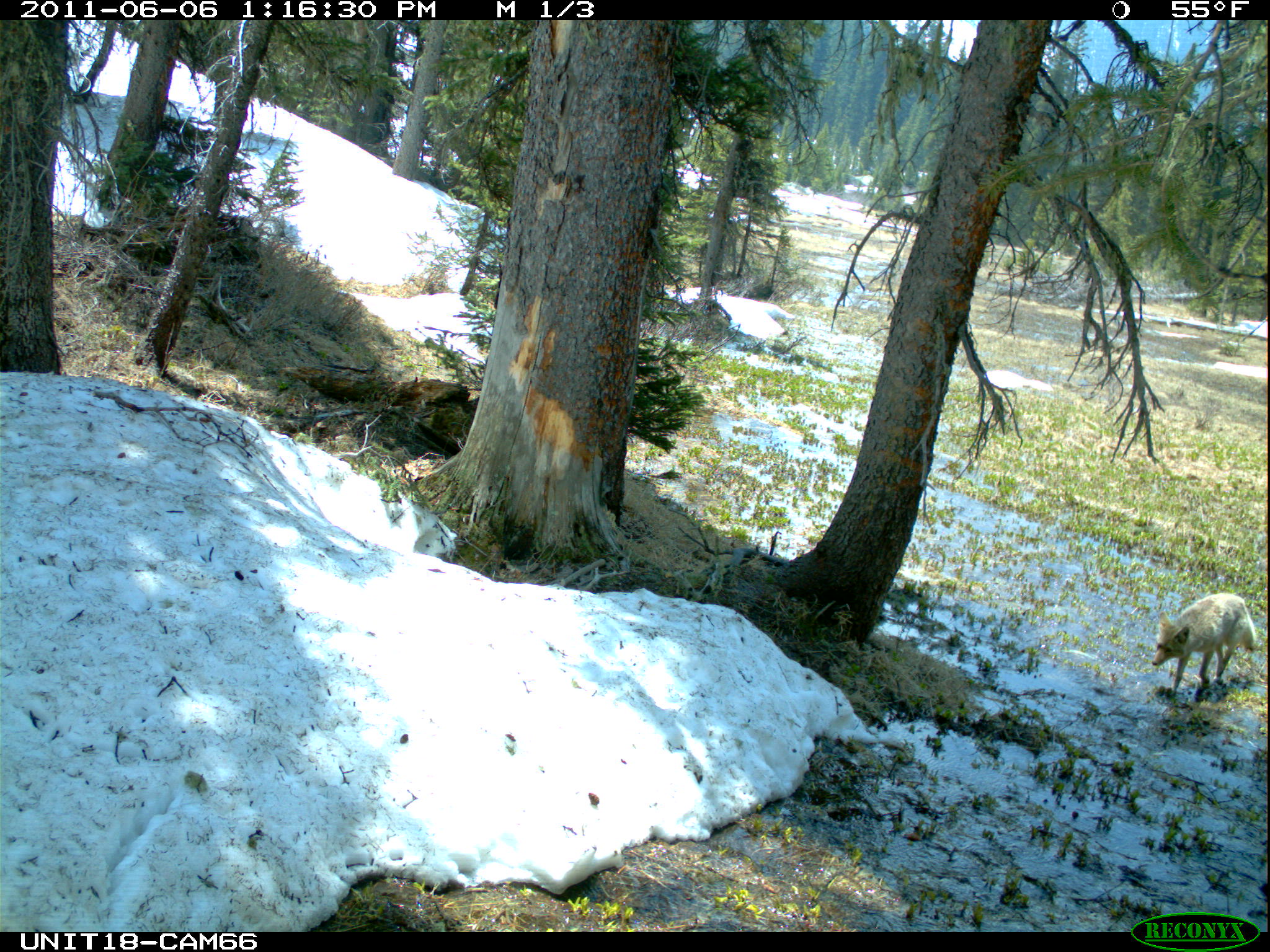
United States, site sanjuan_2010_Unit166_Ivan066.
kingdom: Animalia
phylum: Chordata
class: Mammalia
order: Carnivora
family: Canidae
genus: Canis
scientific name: Canis latrans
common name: coyote